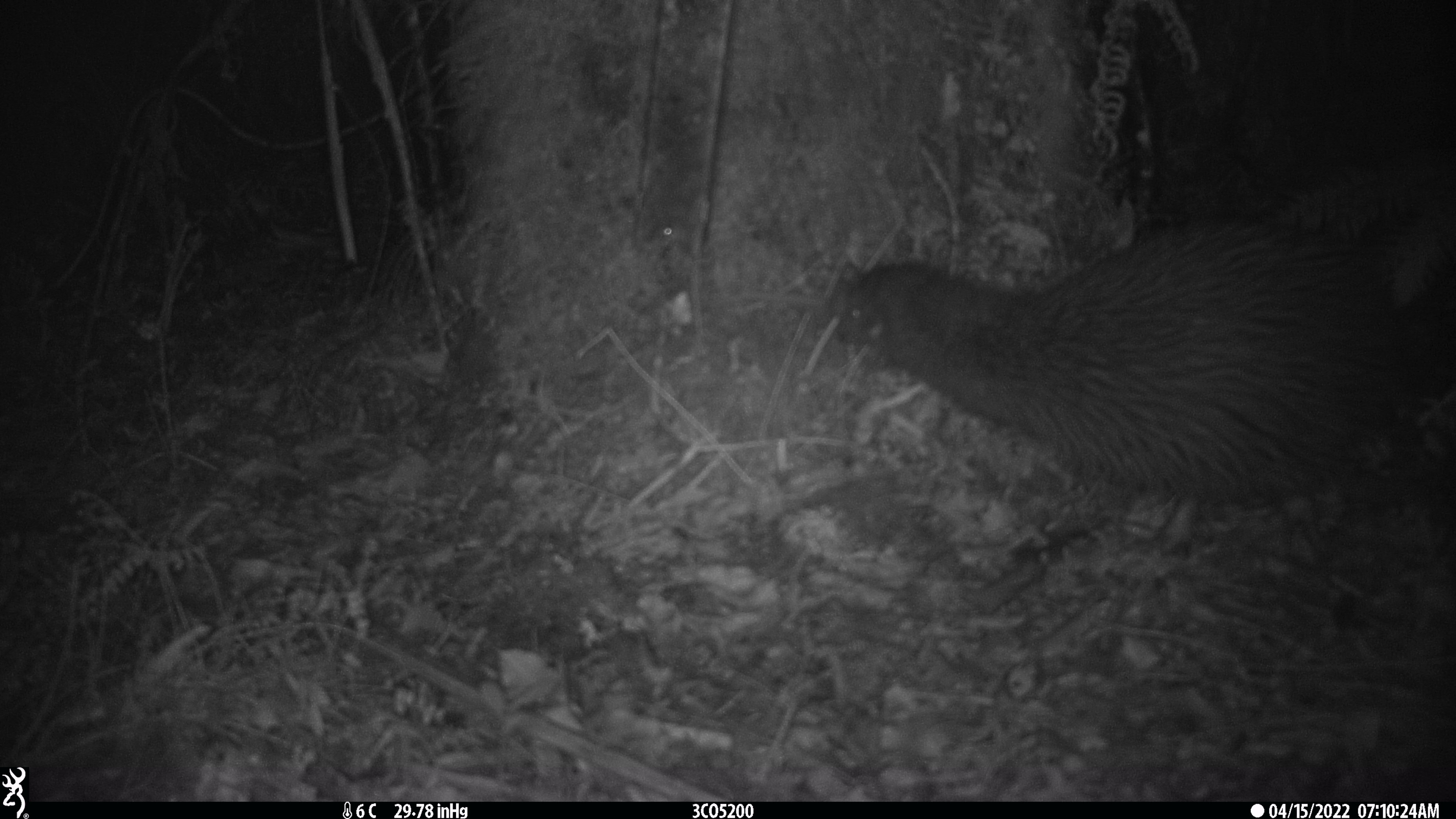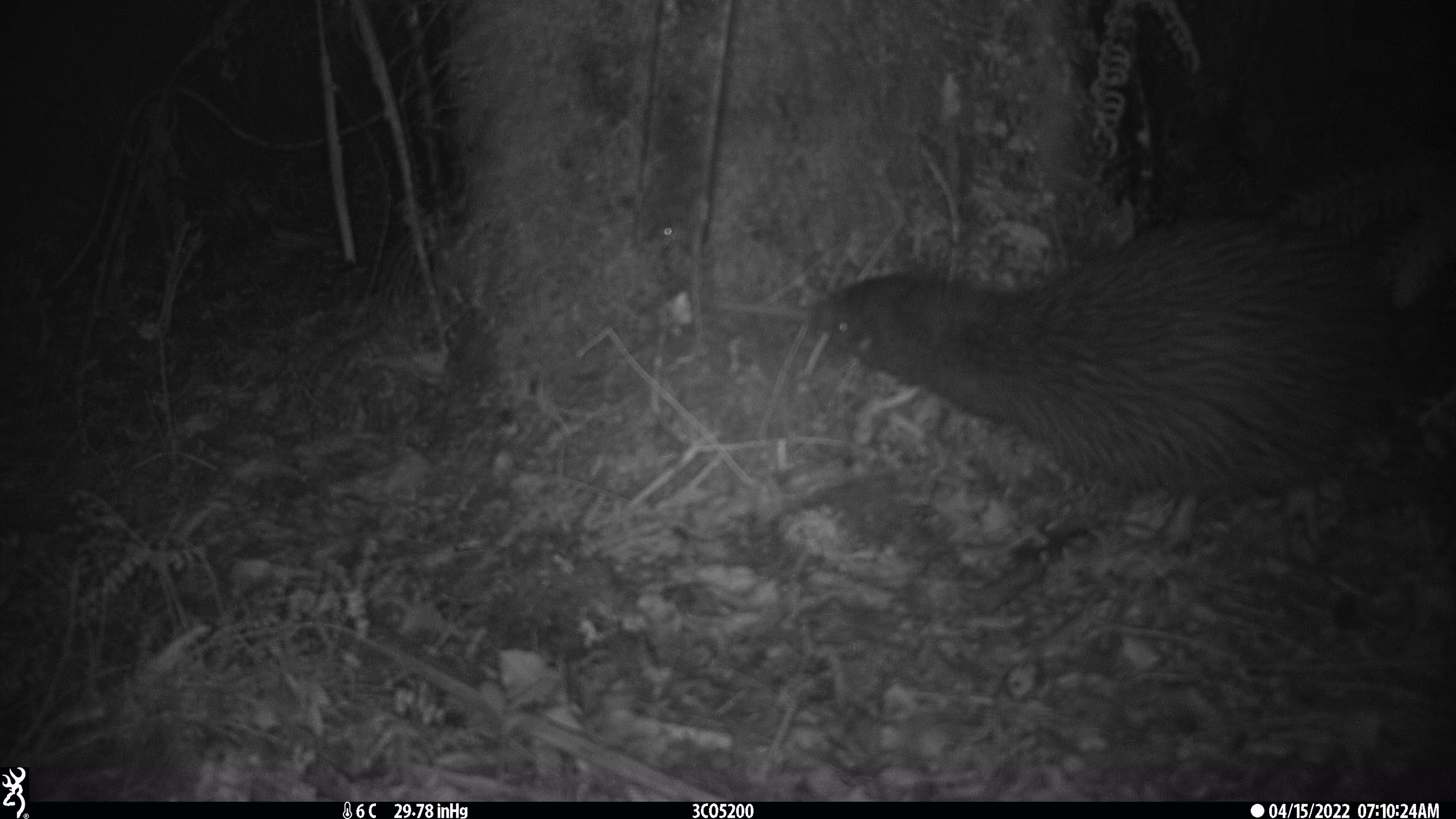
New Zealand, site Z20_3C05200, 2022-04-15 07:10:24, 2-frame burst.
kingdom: Animalia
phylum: Chordata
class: Aves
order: Apterygiformes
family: Apterygidae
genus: Apteryx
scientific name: Apteryx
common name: kiwi